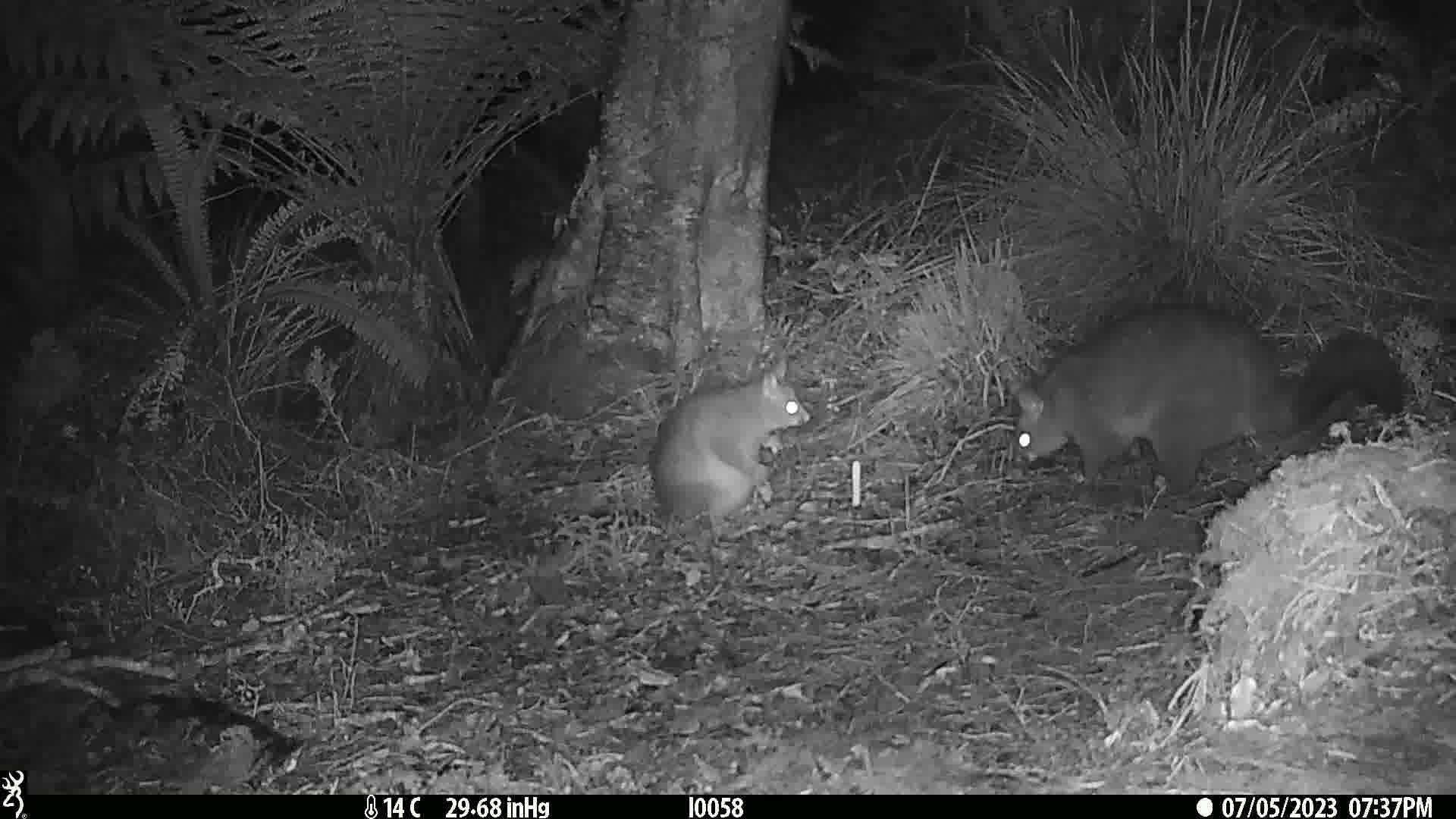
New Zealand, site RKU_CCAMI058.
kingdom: Animalia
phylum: Chordata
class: Mammalia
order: Diprotodontia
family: Phalangeridae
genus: Trichosurus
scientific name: Trichosurus vulpecula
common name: common brushtail possum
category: possum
Possum (common brushtail possum) (Trichosurus vulpecula).